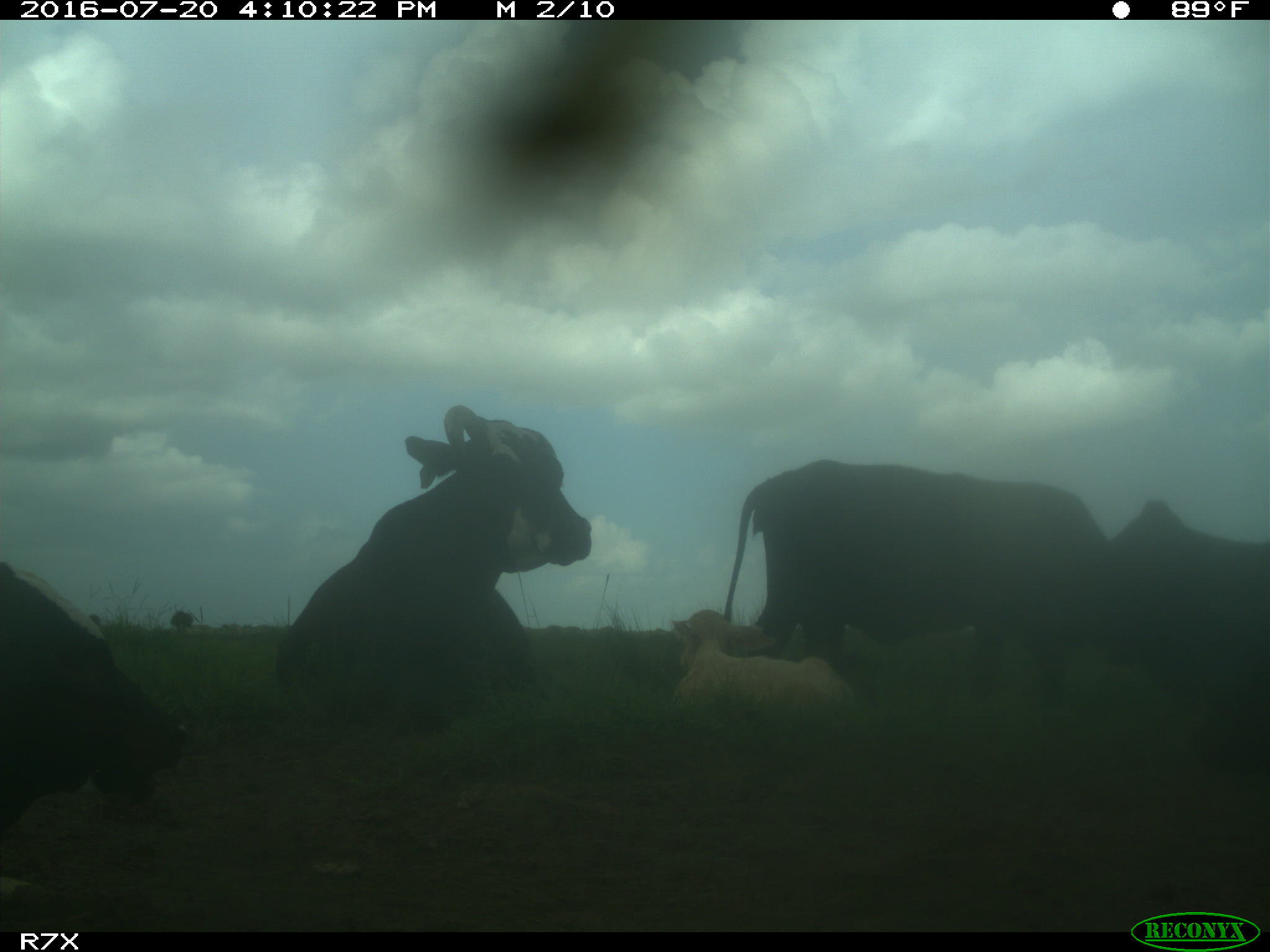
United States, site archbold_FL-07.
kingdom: Animalia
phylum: Chordata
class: Mammalia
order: Artiodactyla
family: Bovidae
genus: Bos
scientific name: Bos taurus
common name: domestic cow